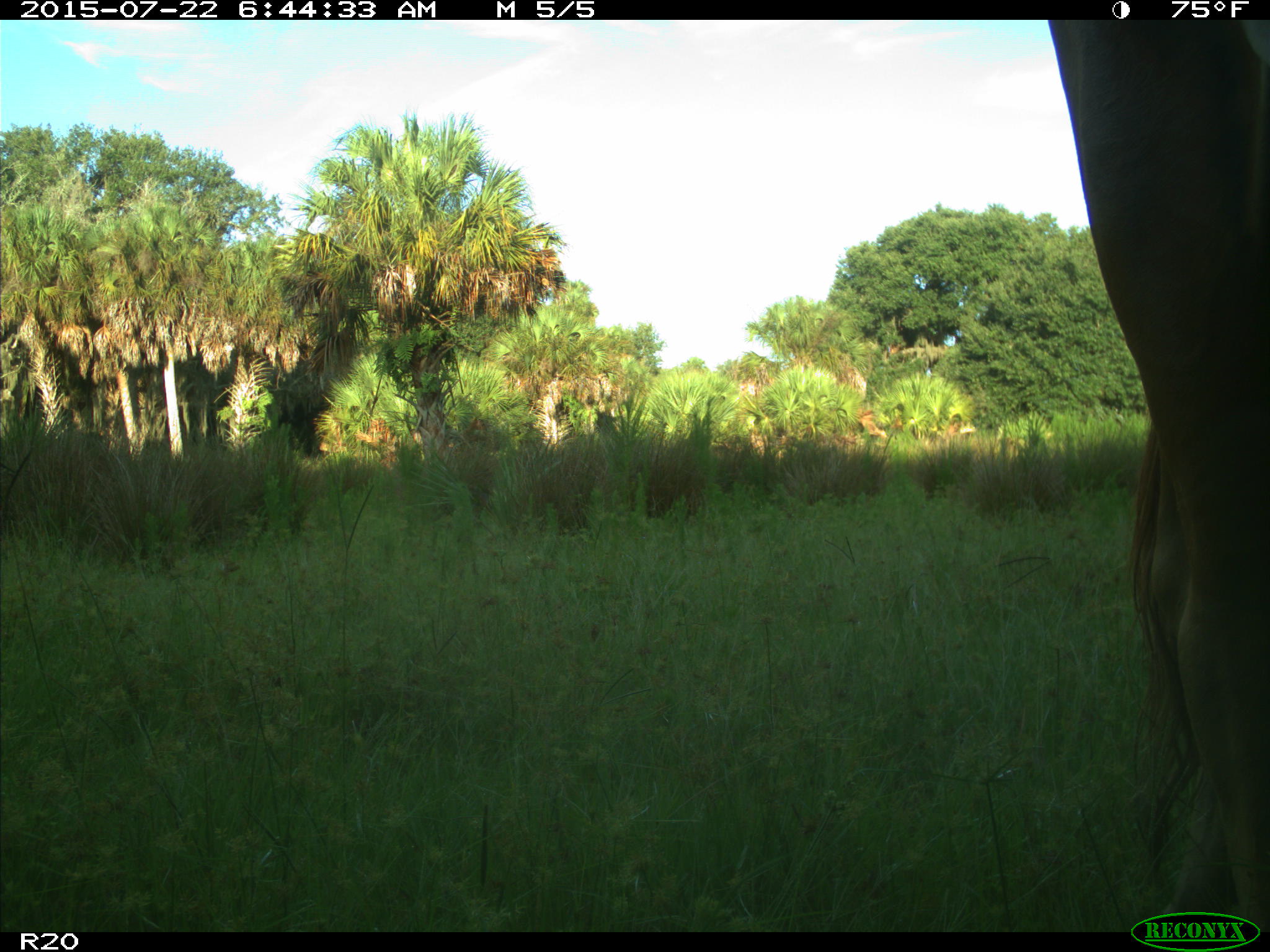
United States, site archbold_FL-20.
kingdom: Animalia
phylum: Chordata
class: Mammalia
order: Artiodactyla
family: Bovidae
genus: Bos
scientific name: Bos taurus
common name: domestic cow